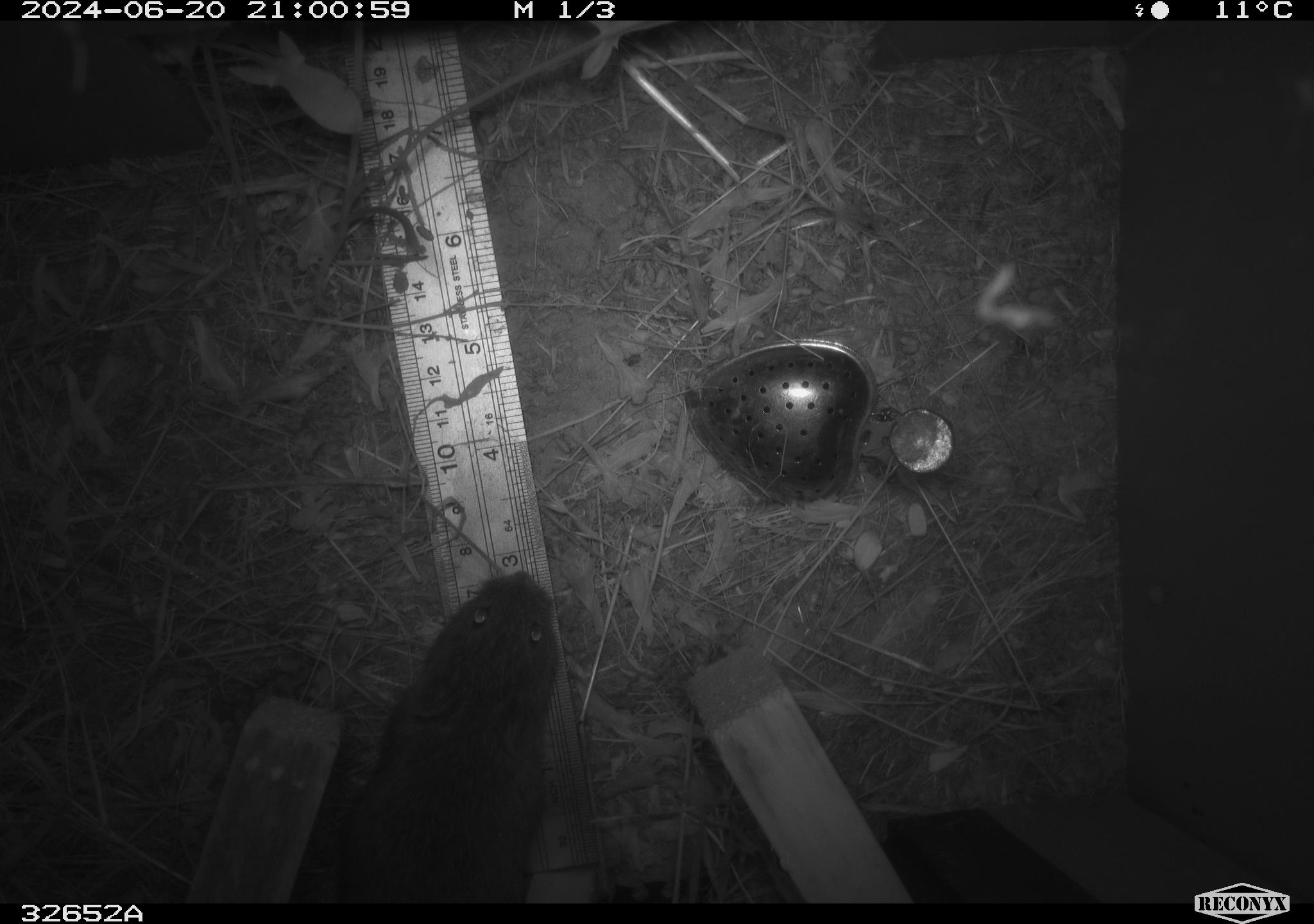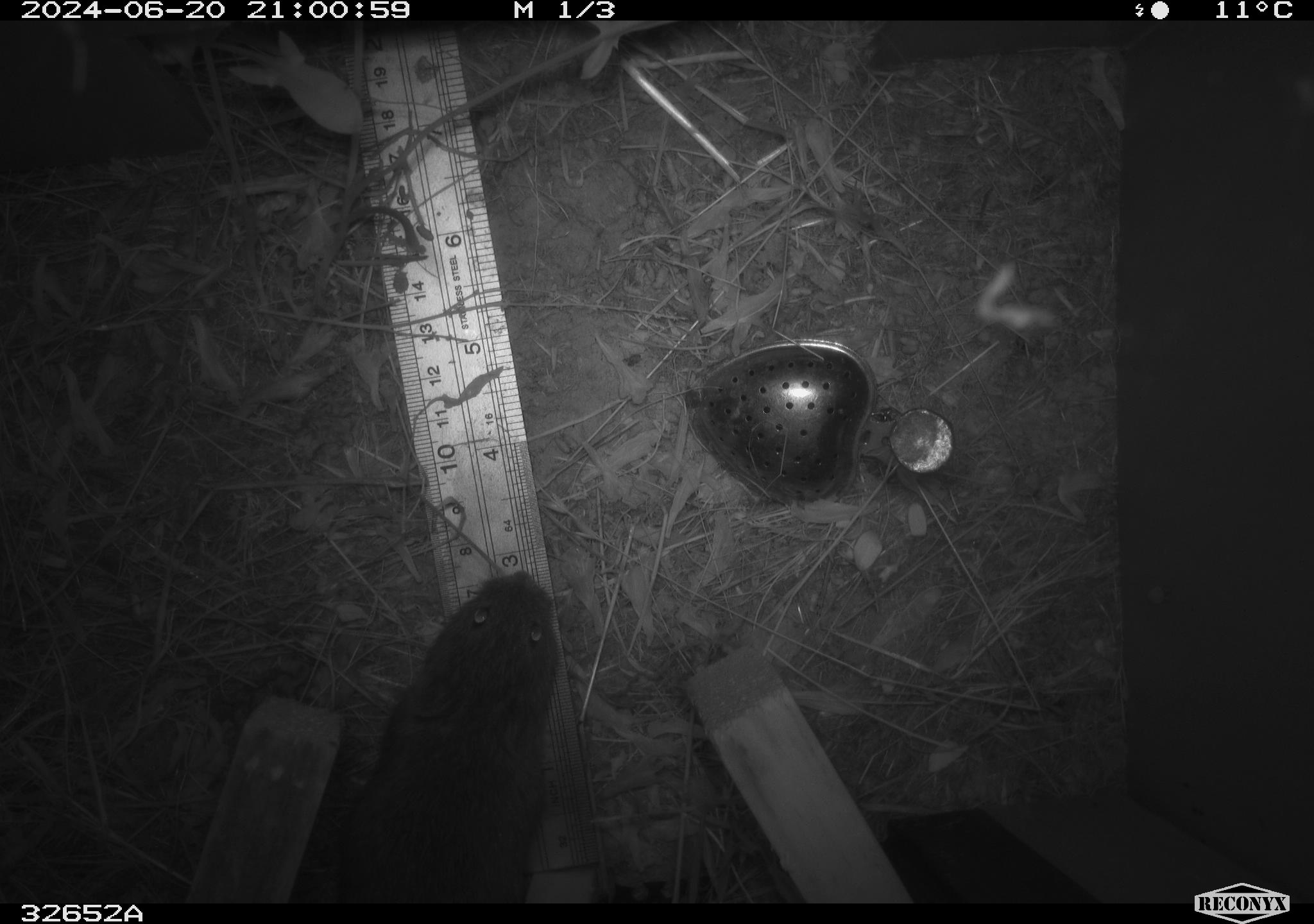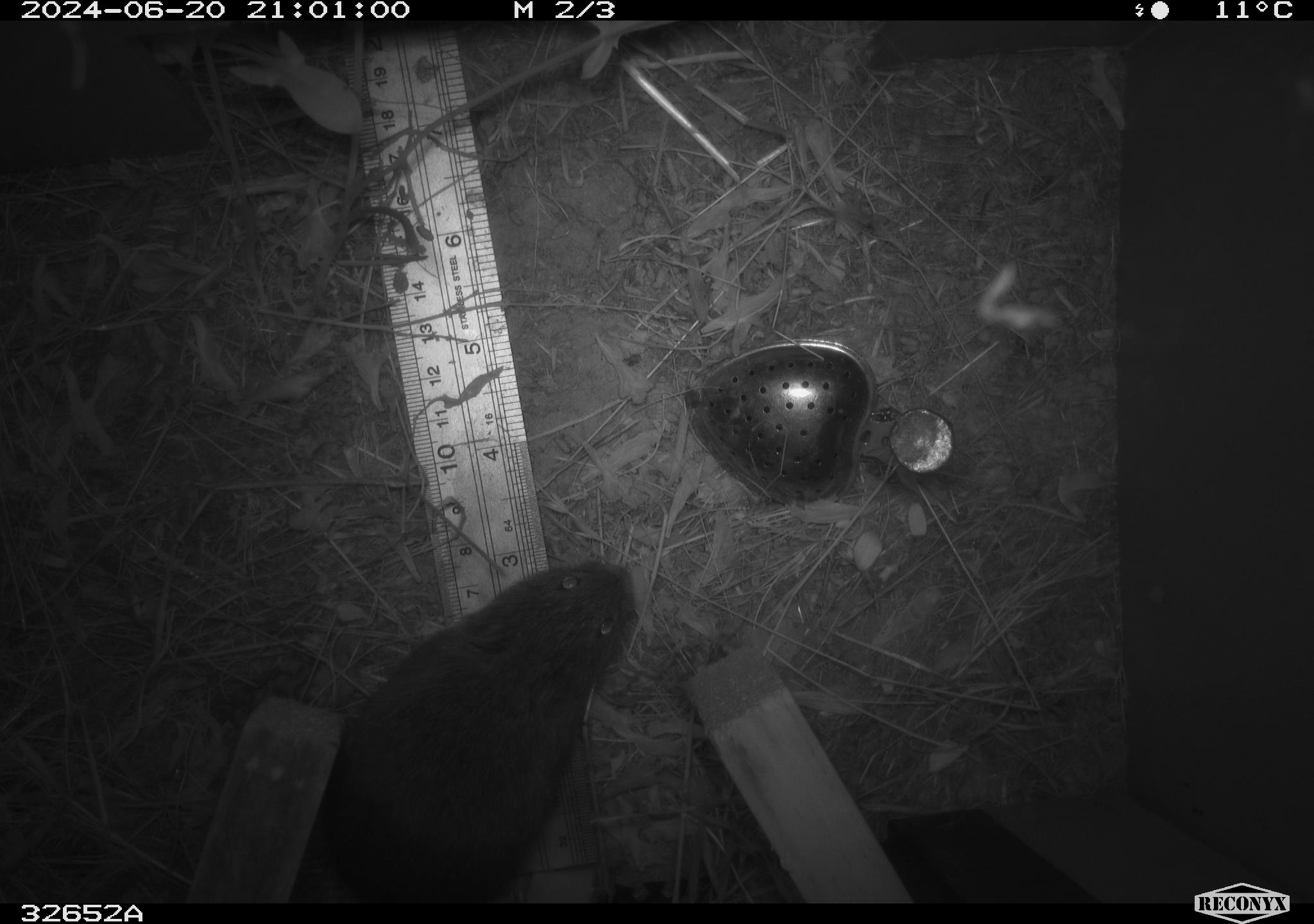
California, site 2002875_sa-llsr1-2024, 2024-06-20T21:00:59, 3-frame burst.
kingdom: Animalia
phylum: Chordata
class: Mammalia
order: Rodentia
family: Cricetidae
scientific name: Arvicolinae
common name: voles, lemmings, and muskrats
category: arvicolinae subfamily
Arvicolinae subfamily (voles, lemmings, and muskrats) (Arvicolinae).